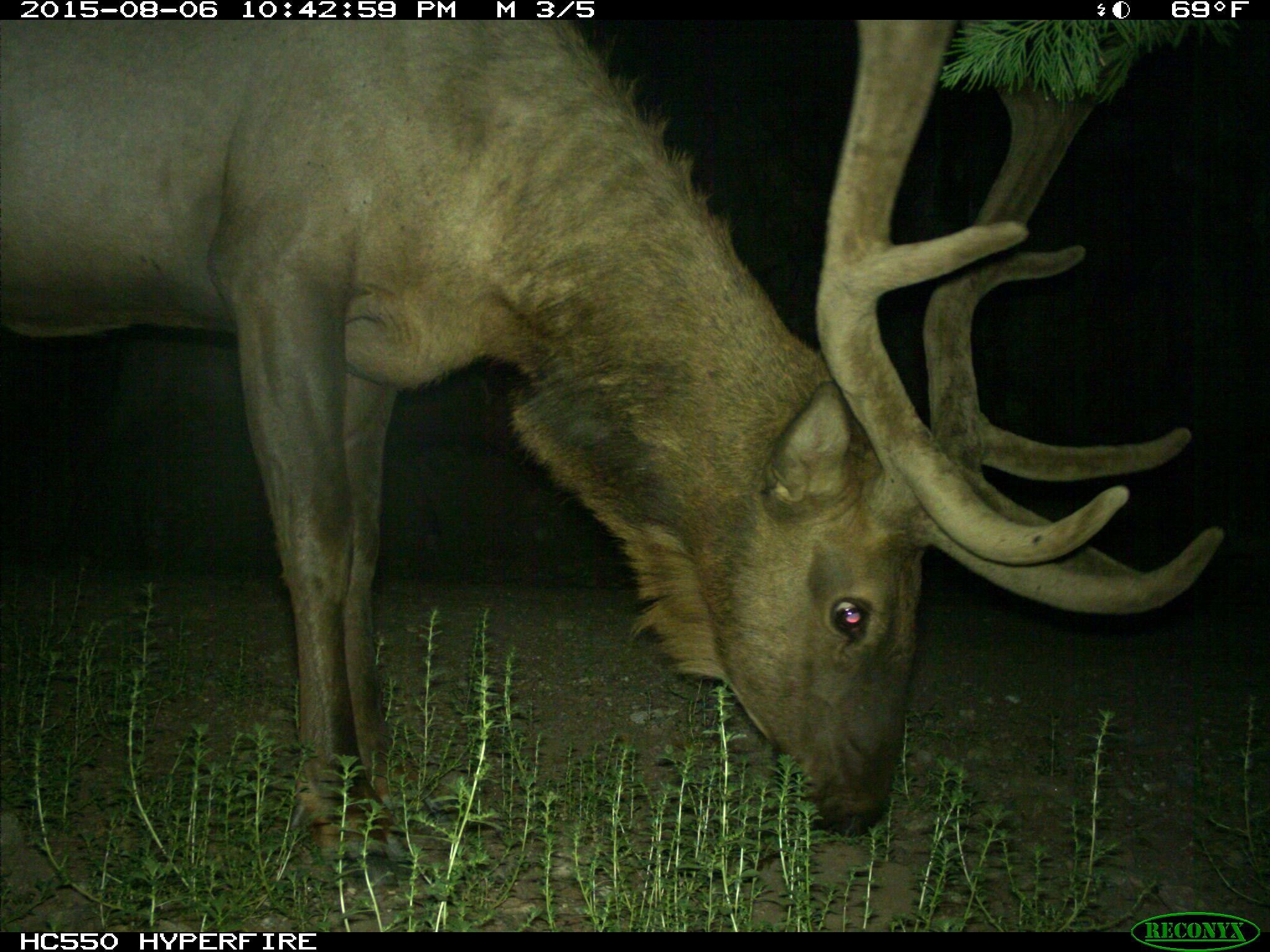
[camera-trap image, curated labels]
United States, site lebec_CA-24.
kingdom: Animalia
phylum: Chordata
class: Mammalia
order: Artiodactyla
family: Cervidae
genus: Cervus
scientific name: Cervus canadensis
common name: elk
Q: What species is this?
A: Cervus canadensis (elk).